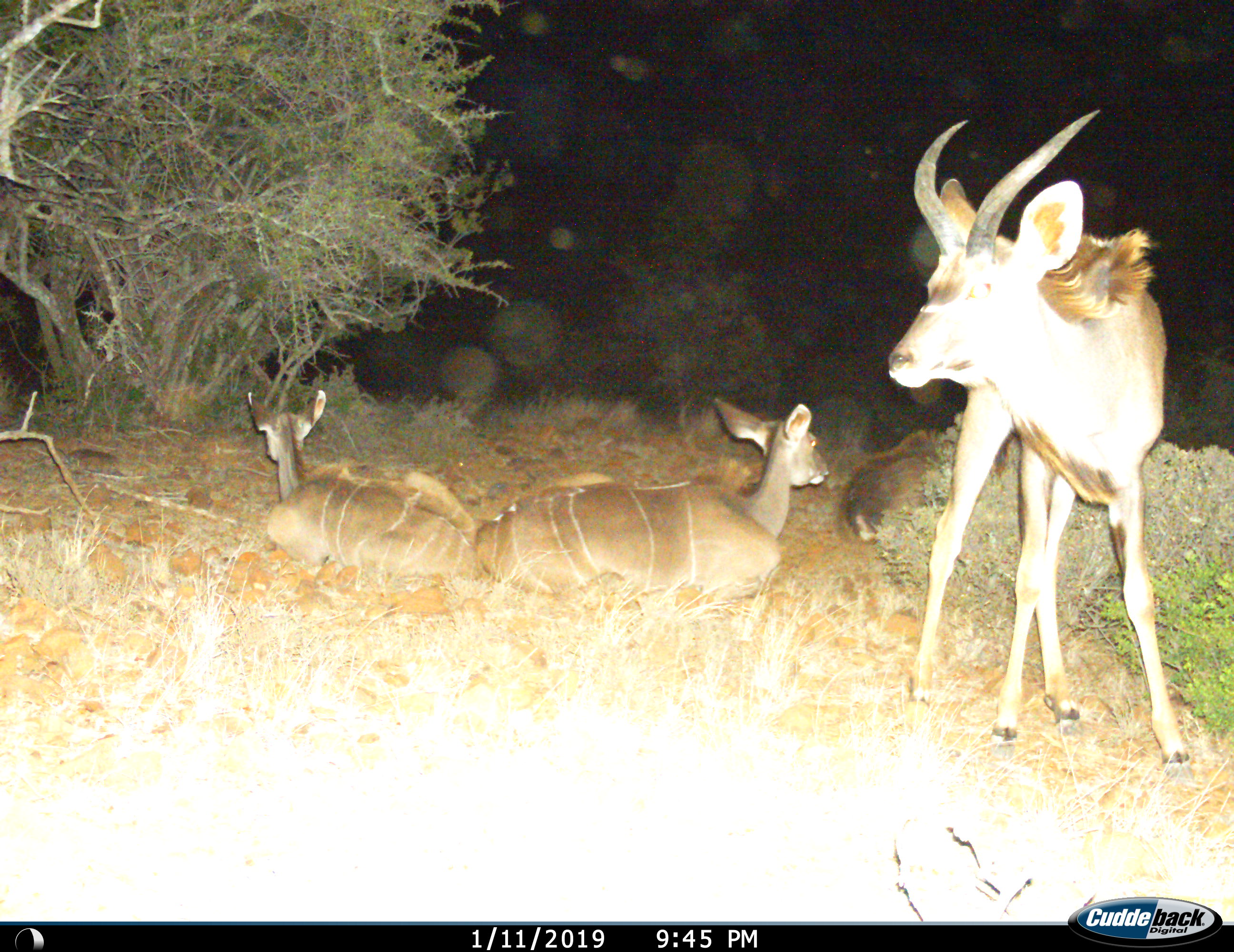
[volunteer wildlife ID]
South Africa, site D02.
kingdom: Animalia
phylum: Chordata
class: Mammalia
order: Artiodactyla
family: Bovidae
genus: Tragelaphus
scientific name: Tragelaphus strepsiceros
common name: greater kudu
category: kudu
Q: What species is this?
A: Kudu (greater kudu) (Tragelaphus strepsiceros).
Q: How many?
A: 4.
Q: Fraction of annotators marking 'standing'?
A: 78%.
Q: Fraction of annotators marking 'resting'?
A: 100%.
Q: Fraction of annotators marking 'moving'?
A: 11%.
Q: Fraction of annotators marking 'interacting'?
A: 0%.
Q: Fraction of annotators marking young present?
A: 33%.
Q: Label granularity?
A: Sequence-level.